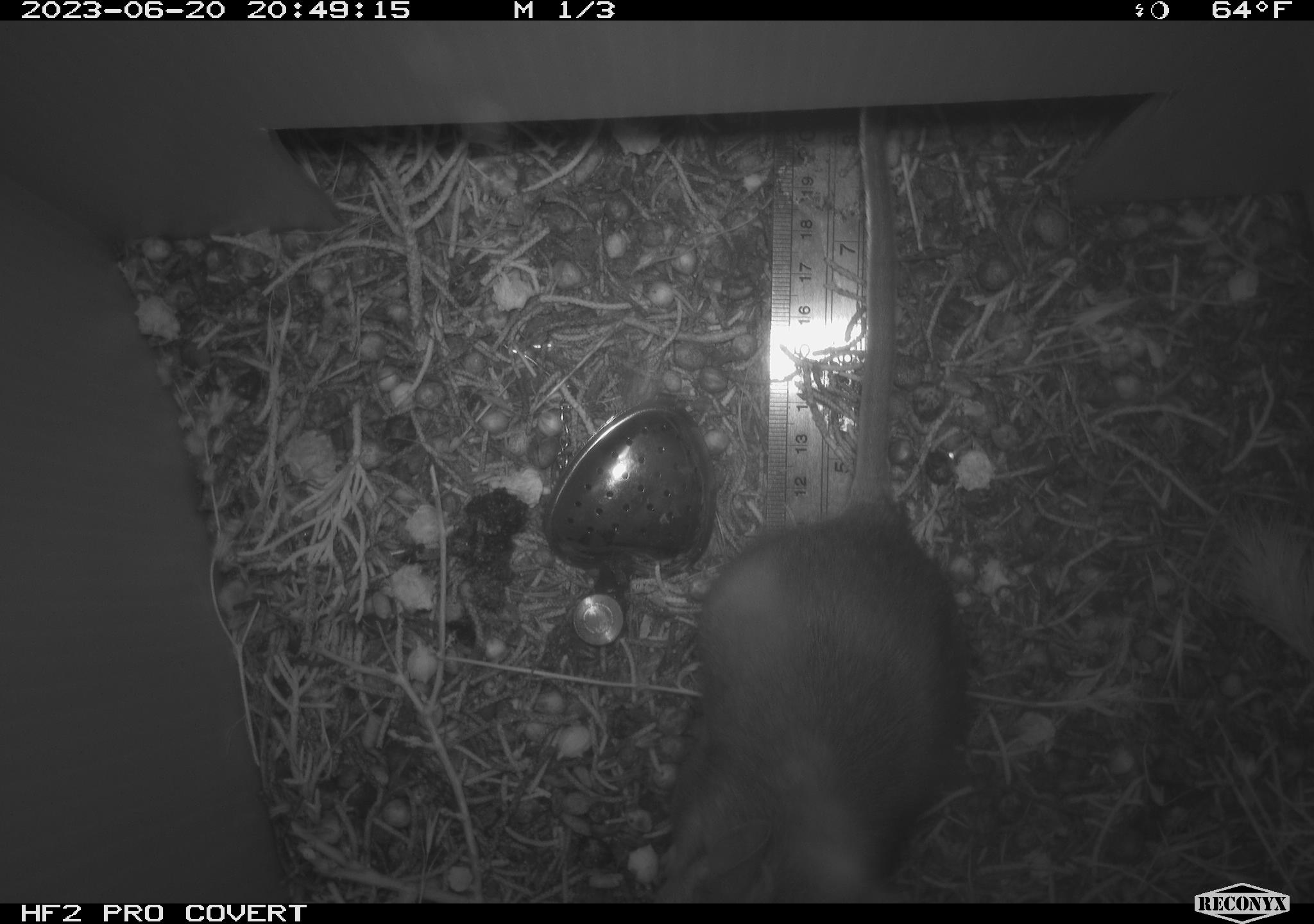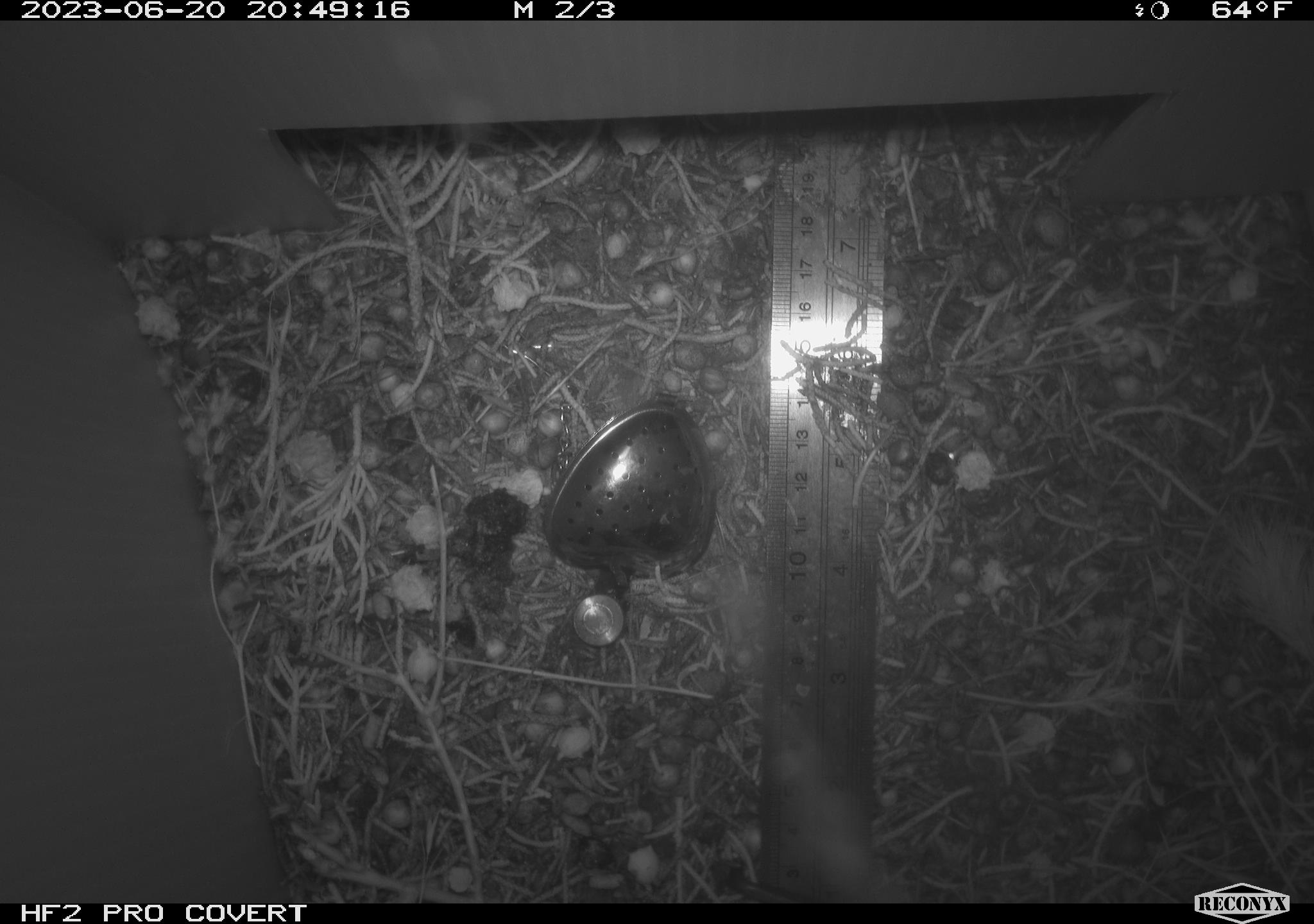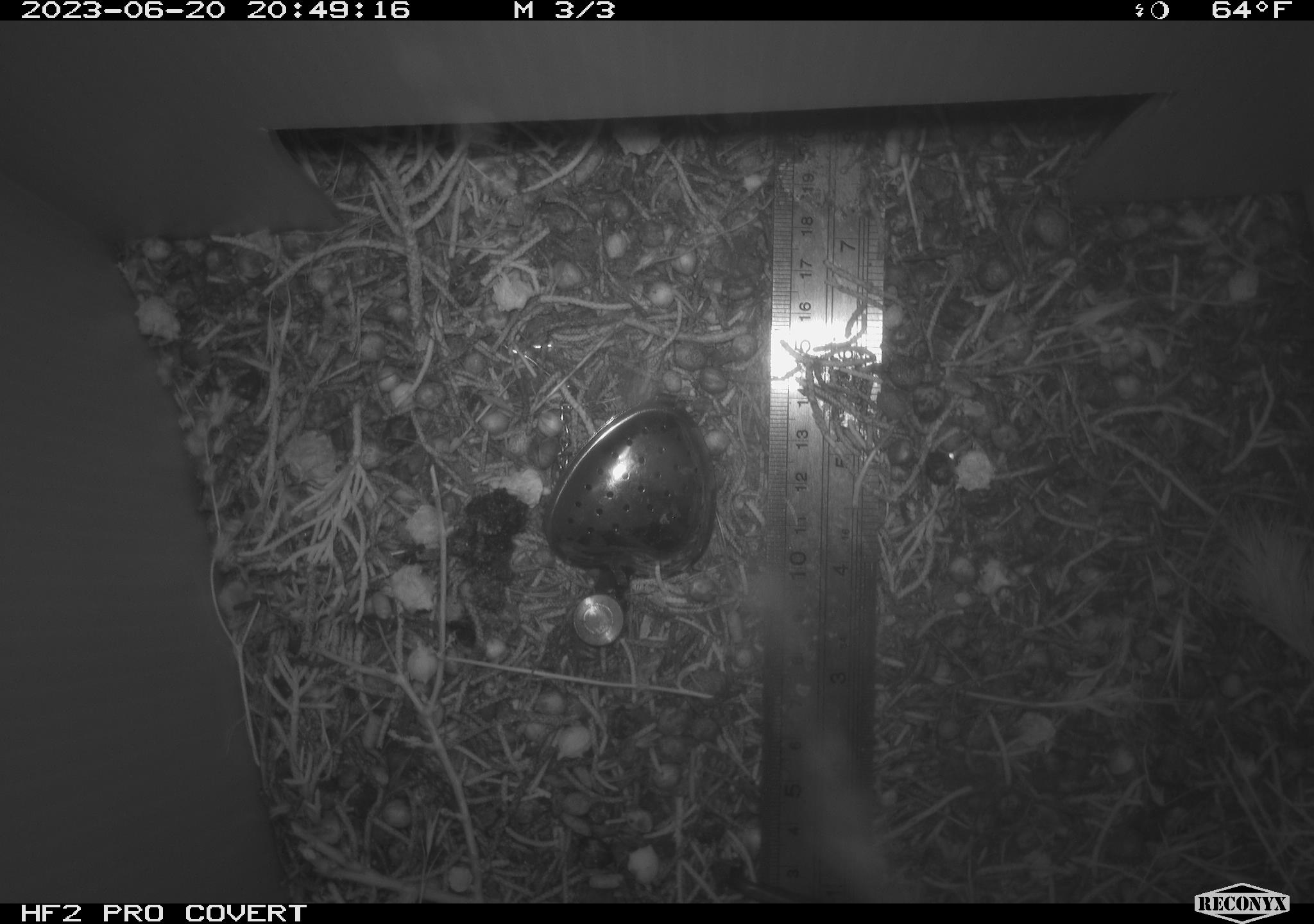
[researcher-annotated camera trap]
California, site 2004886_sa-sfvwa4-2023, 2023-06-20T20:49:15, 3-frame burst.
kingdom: Animalia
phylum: Chordata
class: Mammalia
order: Rodentia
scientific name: Rodentia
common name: mouse species